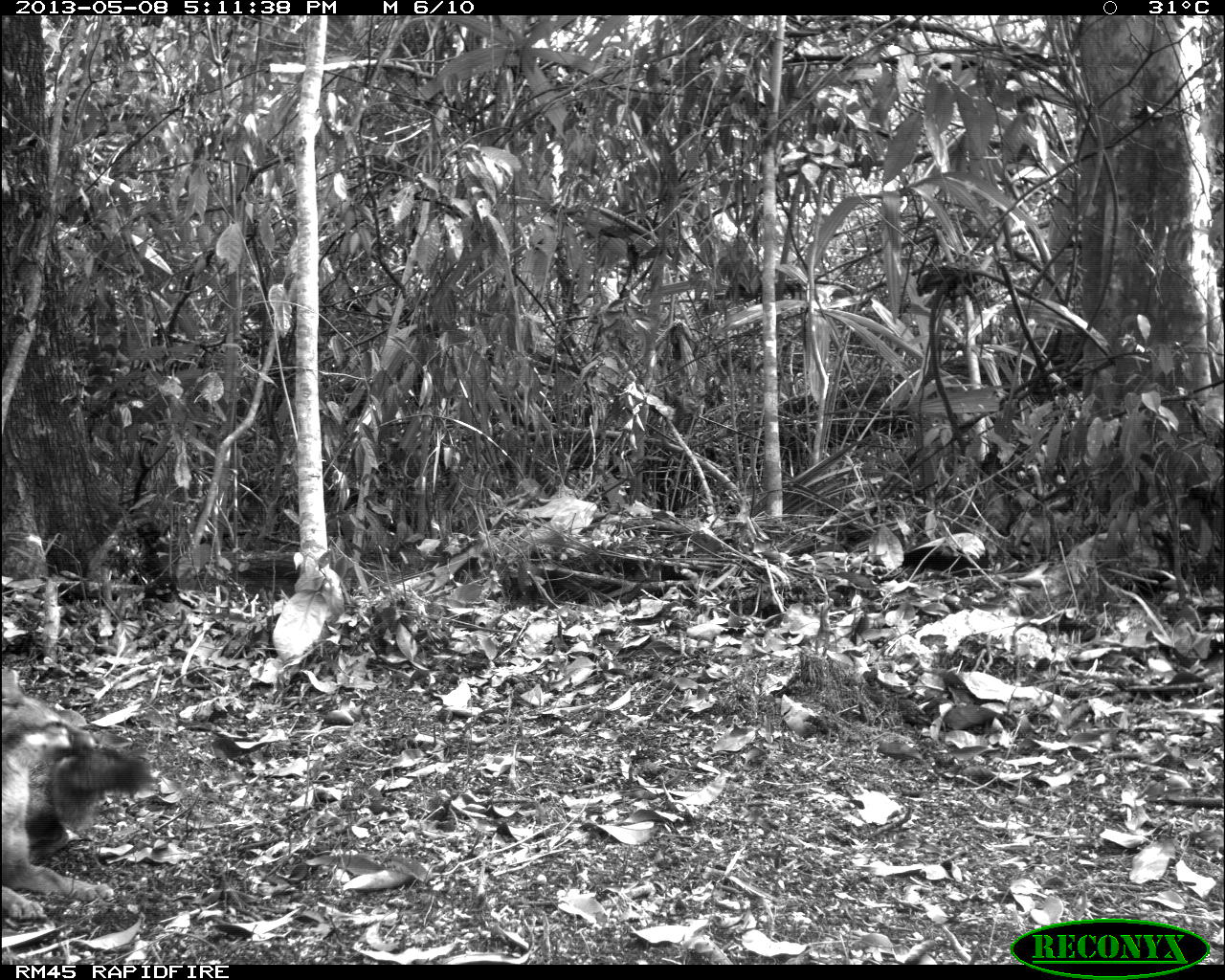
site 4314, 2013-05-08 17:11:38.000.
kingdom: Animalia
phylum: Chordata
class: Mammalia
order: Carnivora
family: Canidae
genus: Urocyon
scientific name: Urocyon cinereoargenteus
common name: gray fox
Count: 1.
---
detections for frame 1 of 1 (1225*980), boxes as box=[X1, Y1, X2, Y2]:
urocyon cinereoargenteus: box=[0, 668, 155, 920]